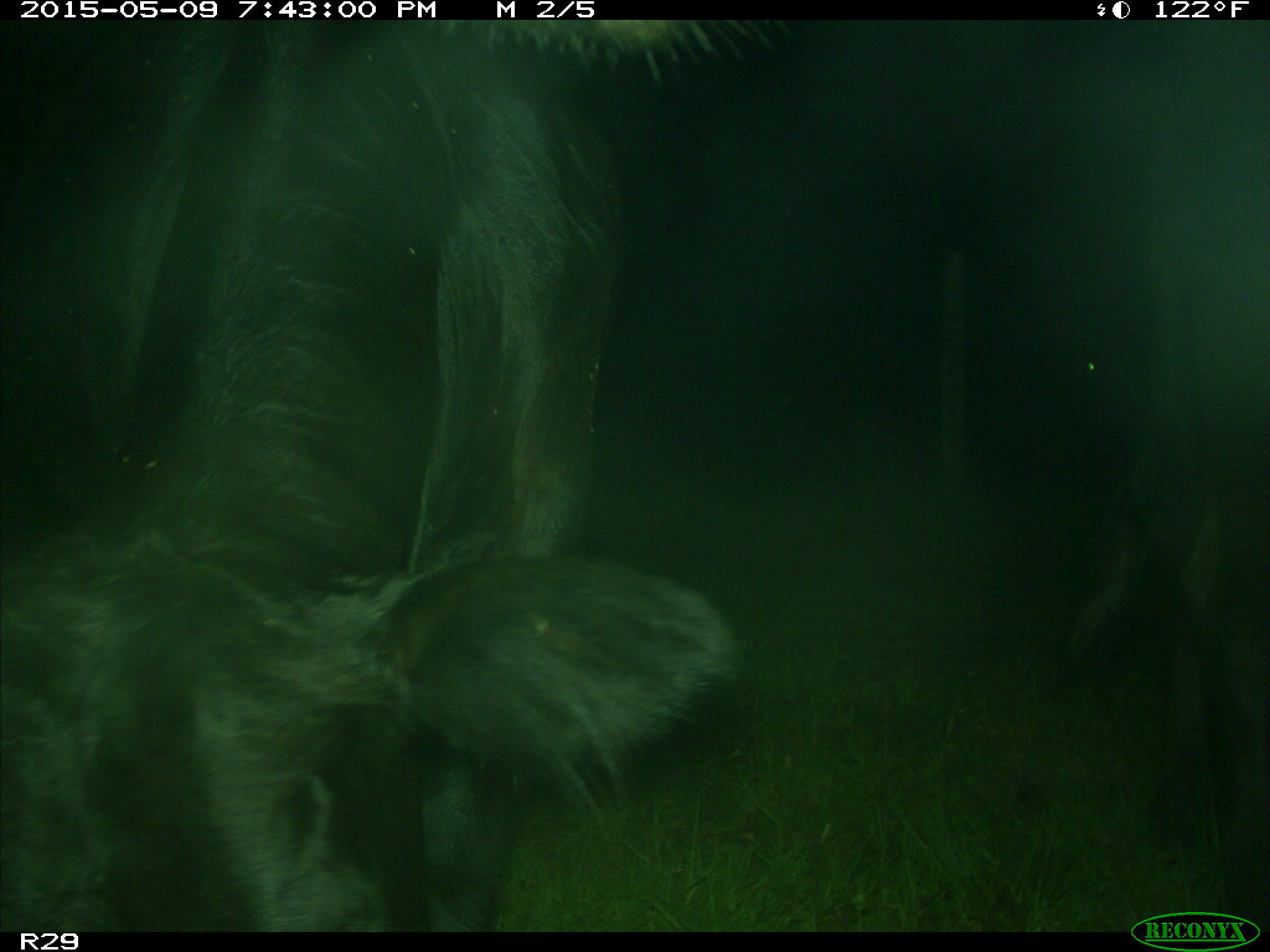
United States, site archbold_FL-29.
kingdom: Animalia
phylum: Chordata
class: Mammalia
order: Artiodactyla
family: Bovidae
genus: Bos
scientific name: Bos taurus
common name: domestic cow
Bos taurus (domestic cow).